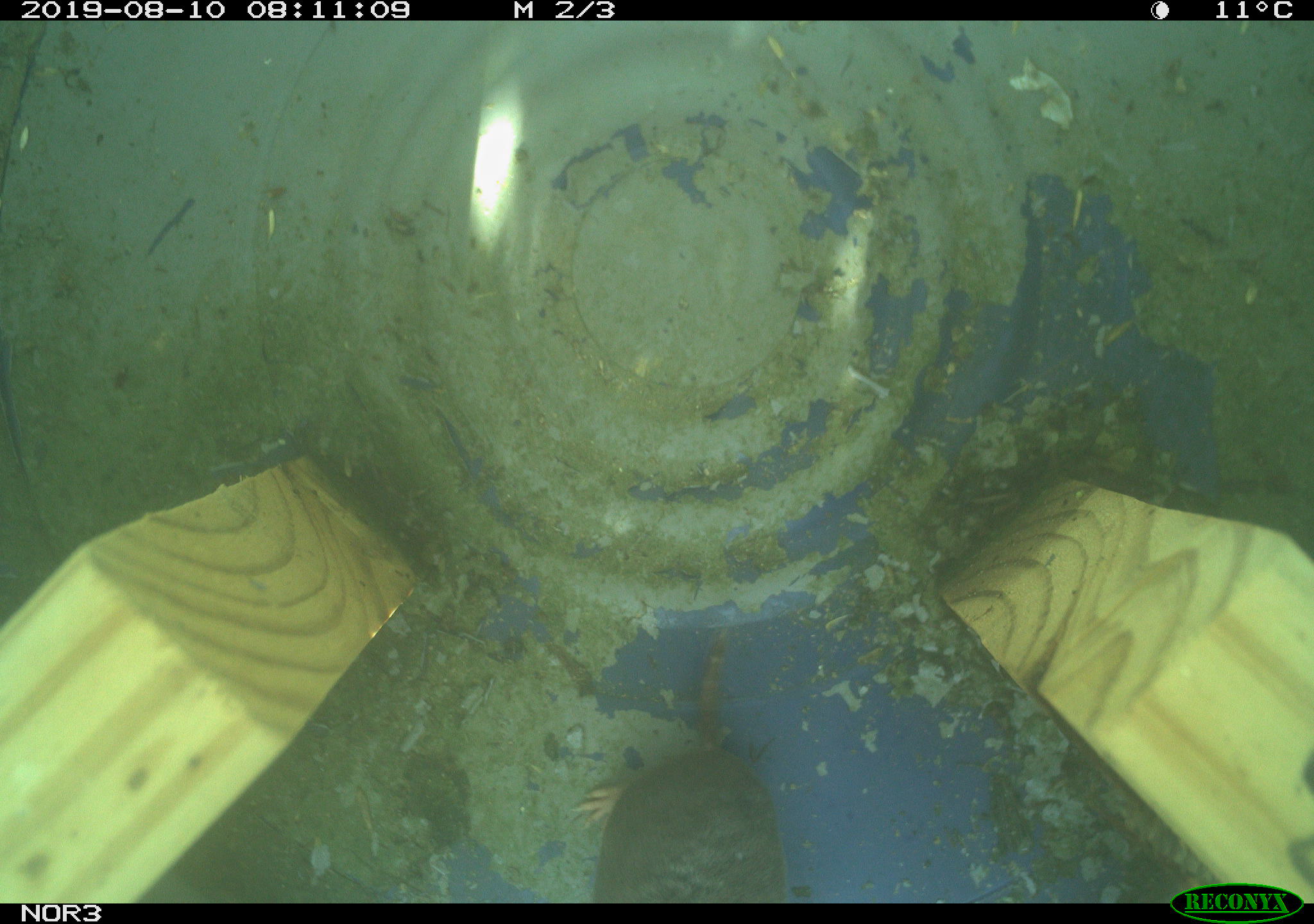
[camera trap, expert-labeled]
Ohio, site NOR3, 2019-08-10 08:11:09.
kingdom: Animalia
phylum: Chordata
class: Mammalia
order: Eulipotyphla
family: Soricidae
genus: Blarina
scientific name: Blarina brevicauda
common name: northern short-tailed shrew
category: n. short-tailed shrew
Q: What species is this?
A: N. short-tailed shrew (northern short-tailed shrew) (Blarina brevicauda).